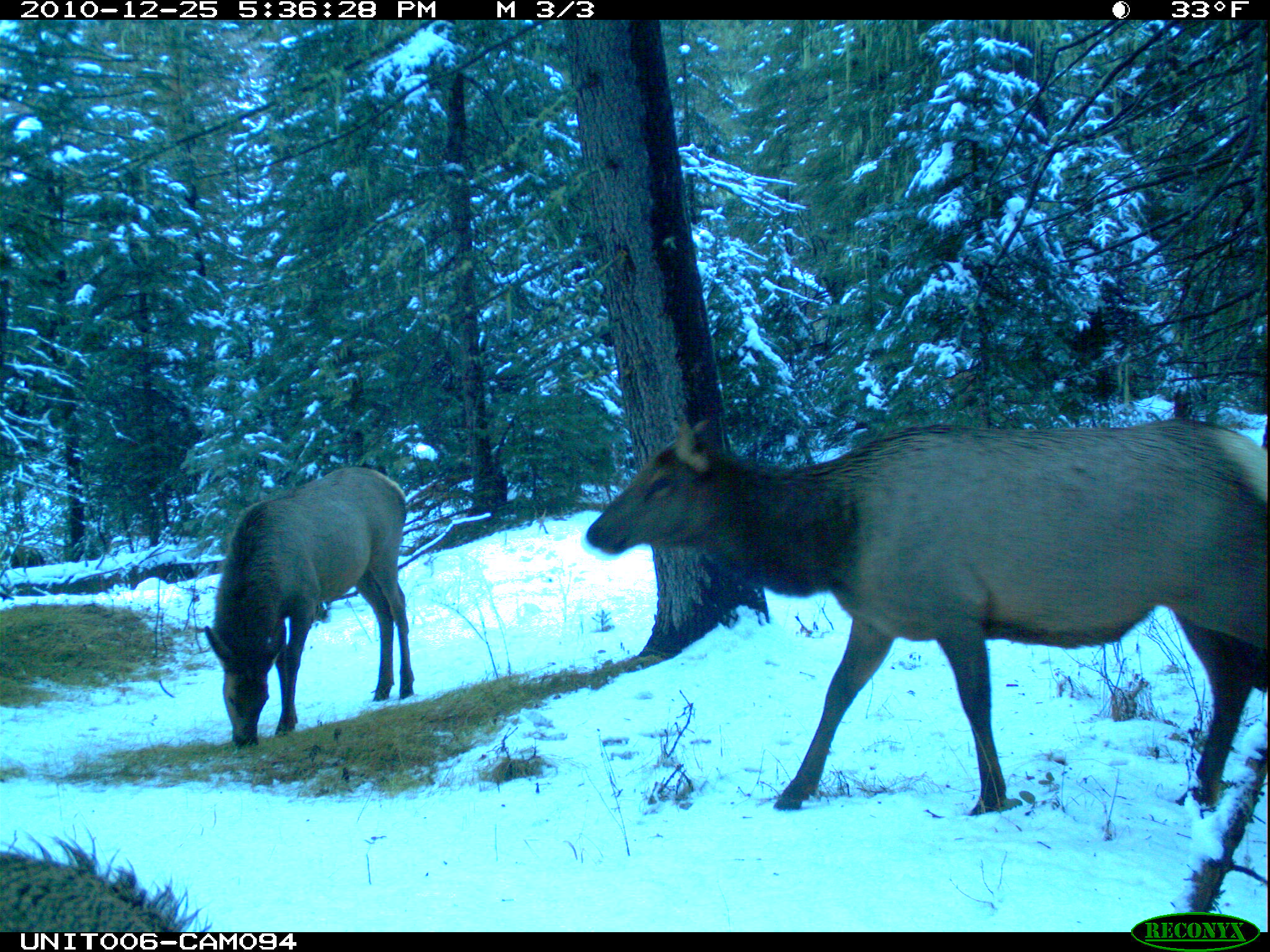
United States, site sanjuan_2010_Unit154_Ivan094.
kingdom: Animalia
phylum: Chordata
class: Mammalia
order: Artiodactyla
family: Cervidae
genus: Cervus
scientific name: Cervus elaphus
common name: red deer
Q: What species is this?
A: Cervus elaphus (red deer).